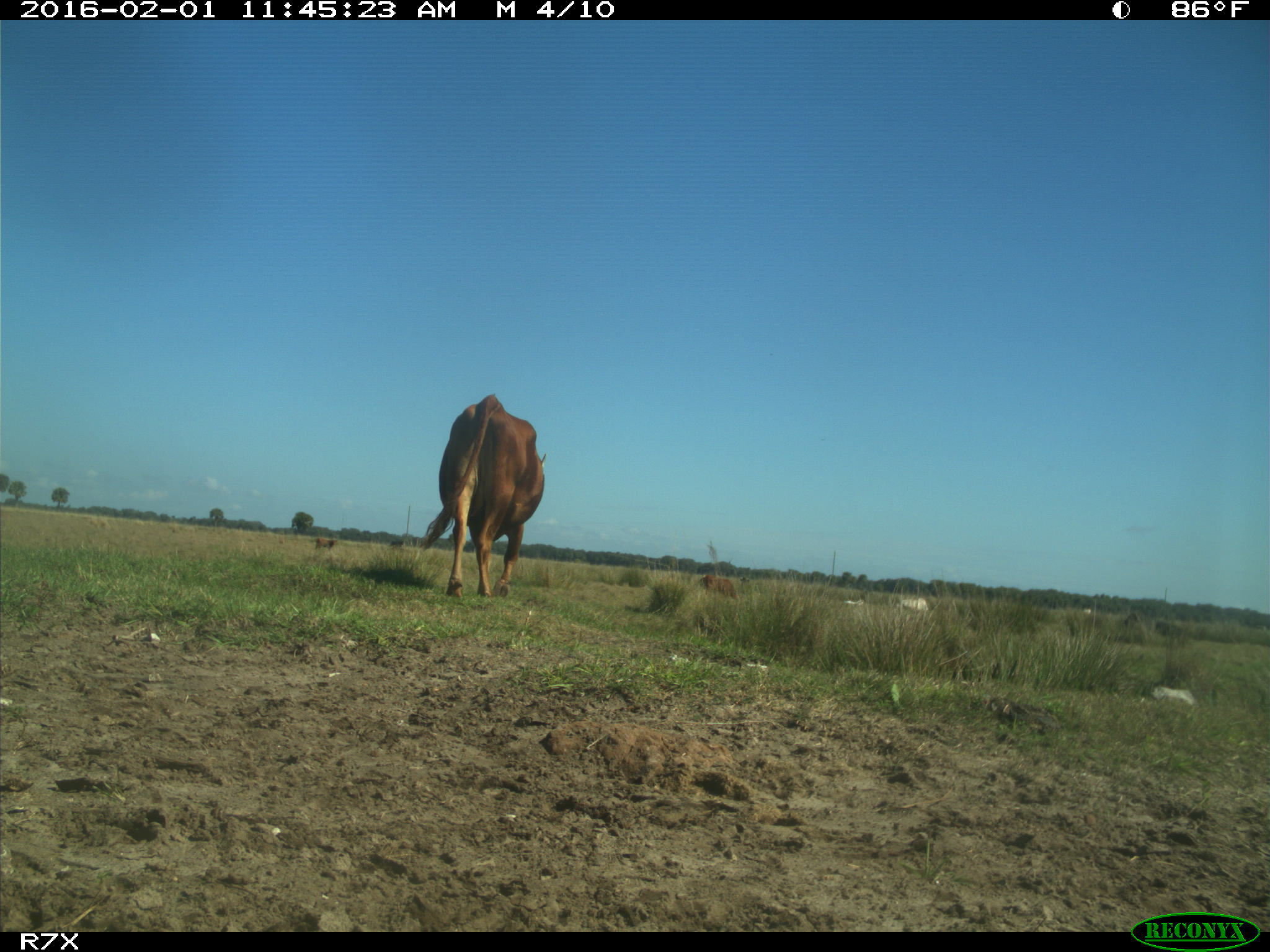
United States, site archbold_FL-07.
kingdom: Animalia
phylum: Chordata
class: Mammalia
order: Artiodactyla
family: Bovidae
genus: Bos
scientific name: Bos taurus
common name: domestic cow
Bos taurus (domestic cow).